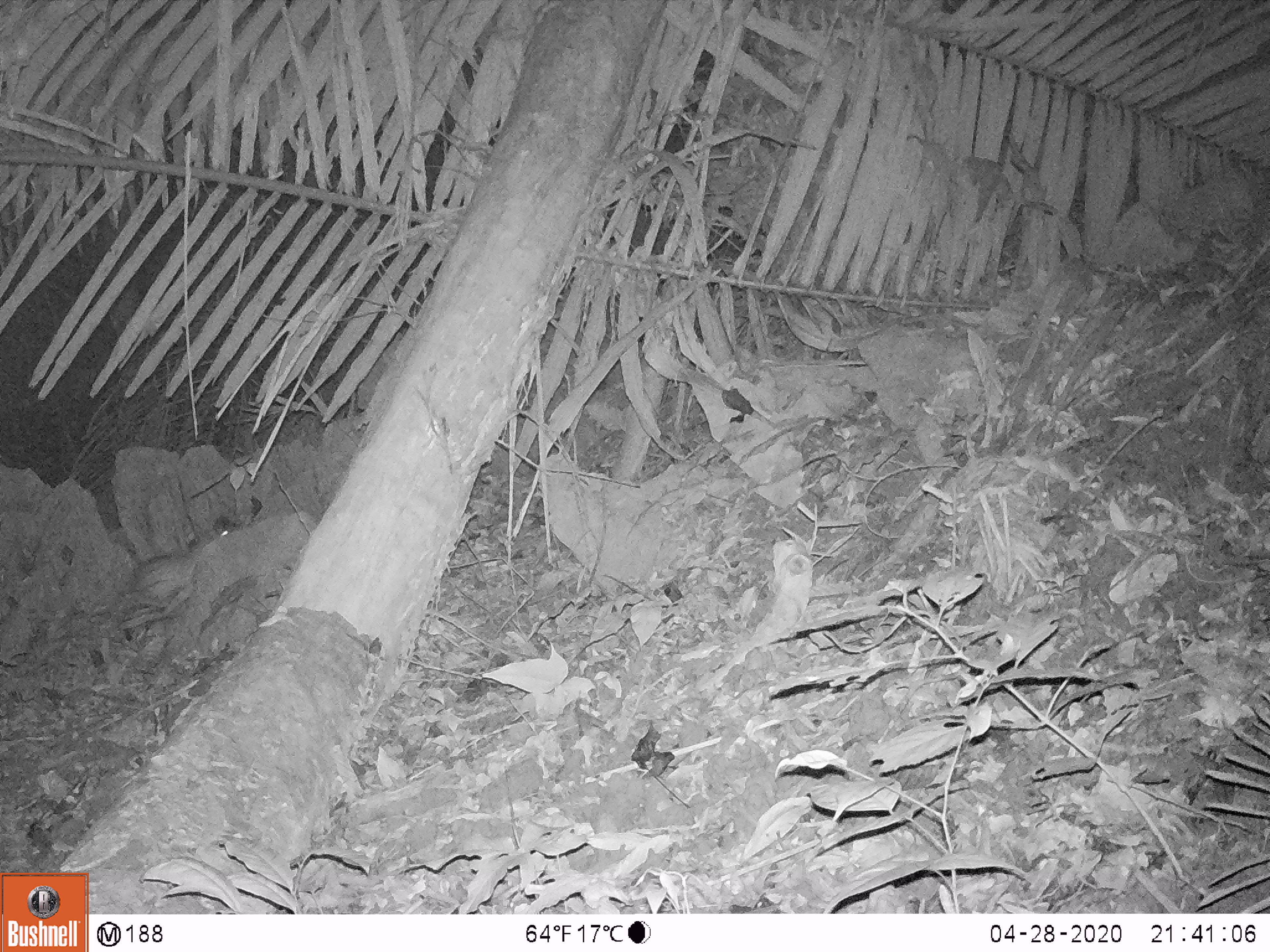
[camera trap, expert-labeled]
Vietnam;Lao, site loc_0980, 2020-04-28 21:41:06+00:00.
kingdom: Animalia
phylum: Chordata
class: Mammalia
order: Rodentia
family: Hystricidae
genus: Atherurus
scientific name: Atherurus macrourus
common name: asiatic brush-tailed porcupine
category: asiatic brush tailed porcupine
Asiatic brush tailed porcupine (asiatic brush-tailed porcupine) (Atherurus macrourus). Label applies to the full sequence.